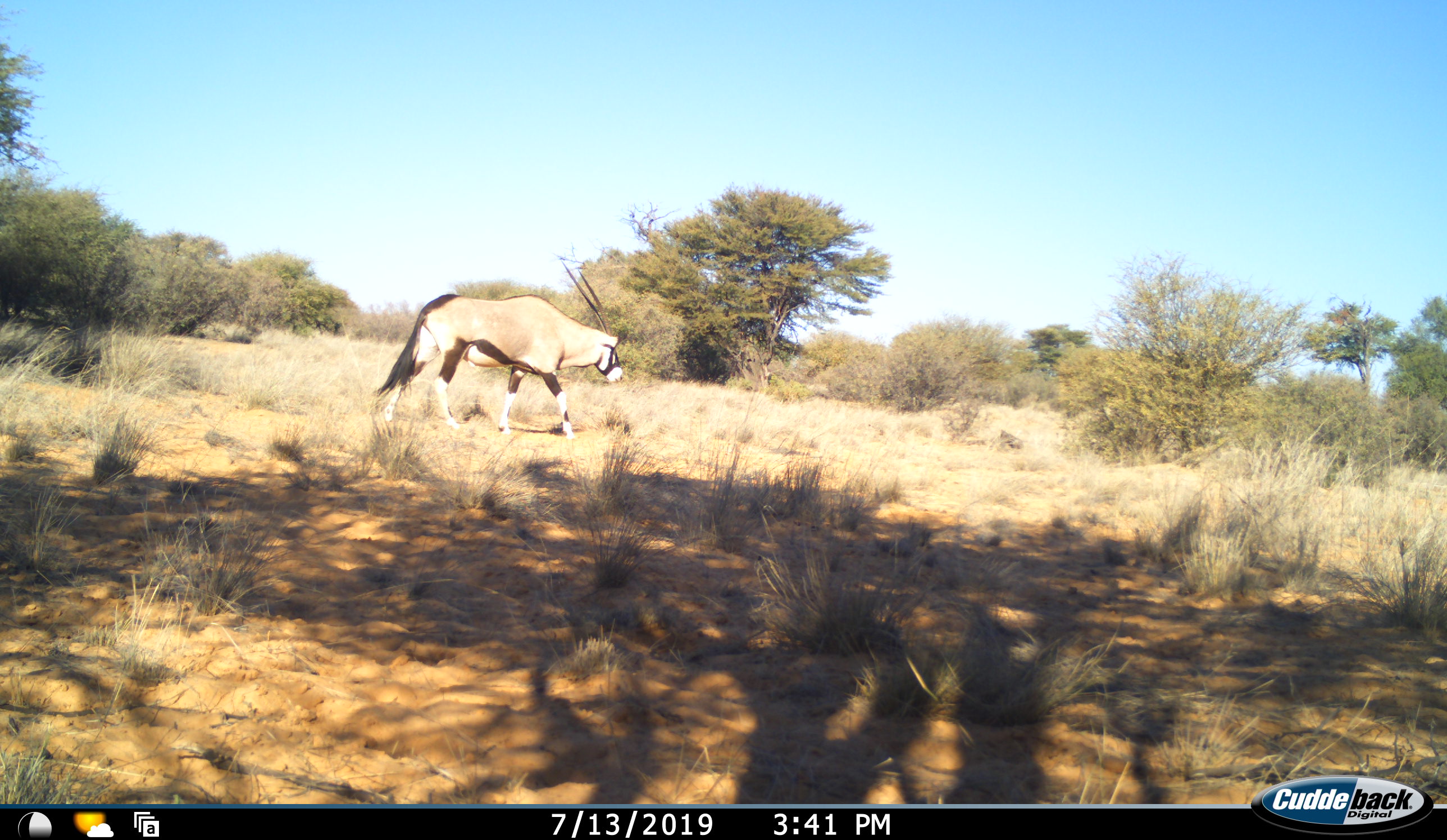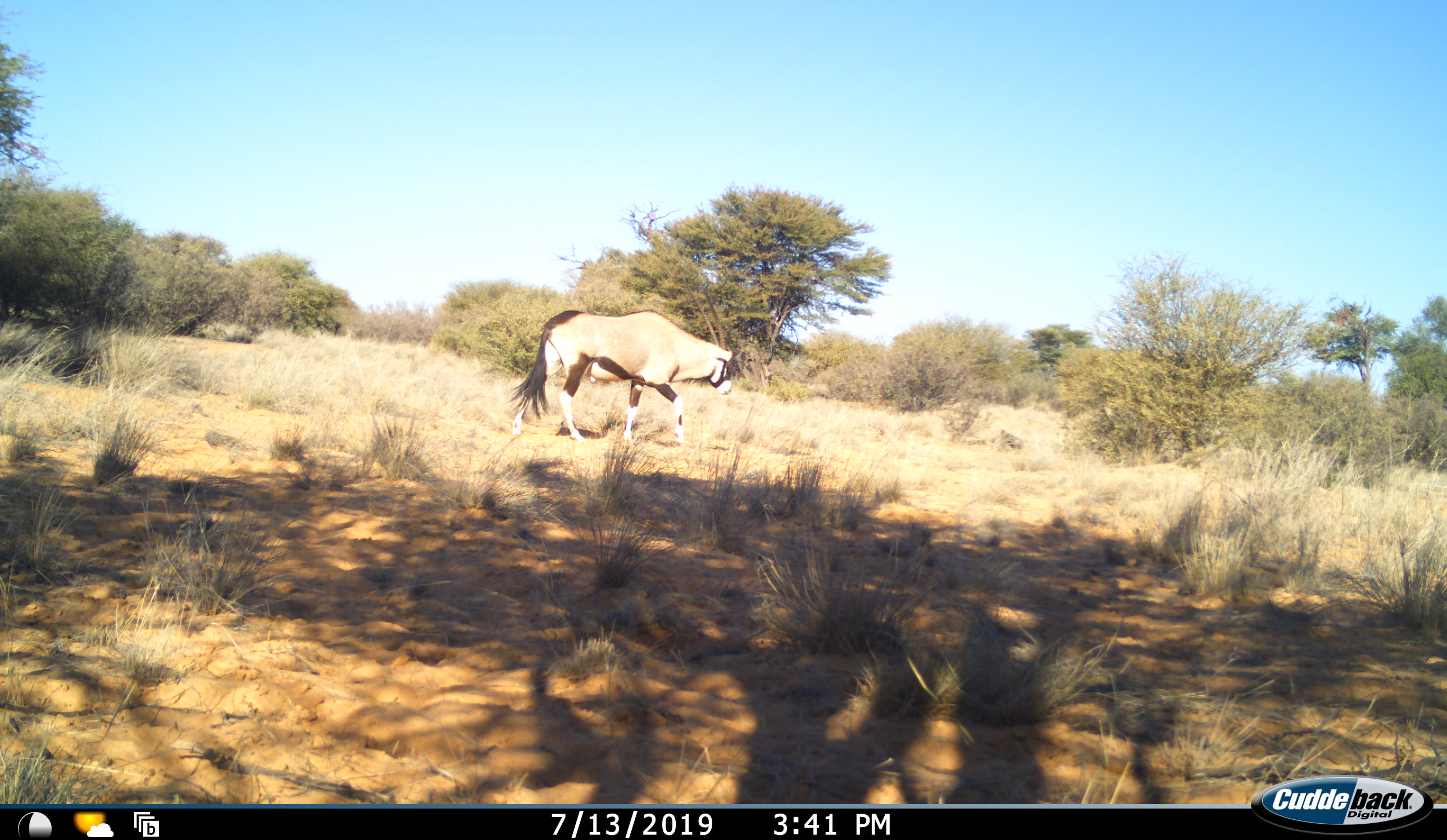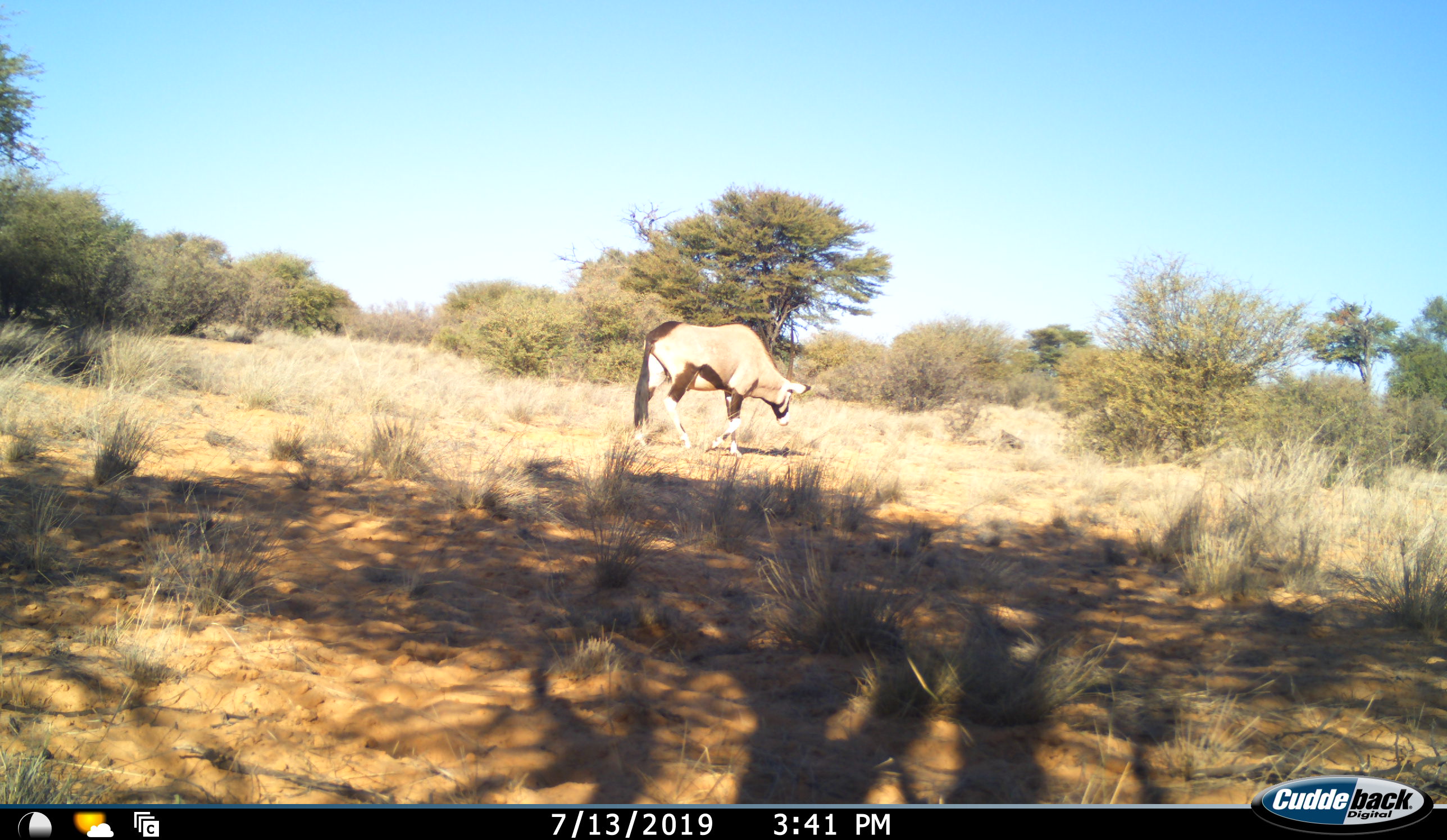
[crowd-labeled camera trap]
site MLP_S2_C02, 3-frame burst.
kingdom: Animalia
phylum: Chordata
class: Mammalia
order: Artiodactyla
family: Bovidae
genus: Oryx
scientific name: Oryx gazella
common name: gemsbok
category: oryx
Oryx (gemsbok) (Oryx gazella), count 1. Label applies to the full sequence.